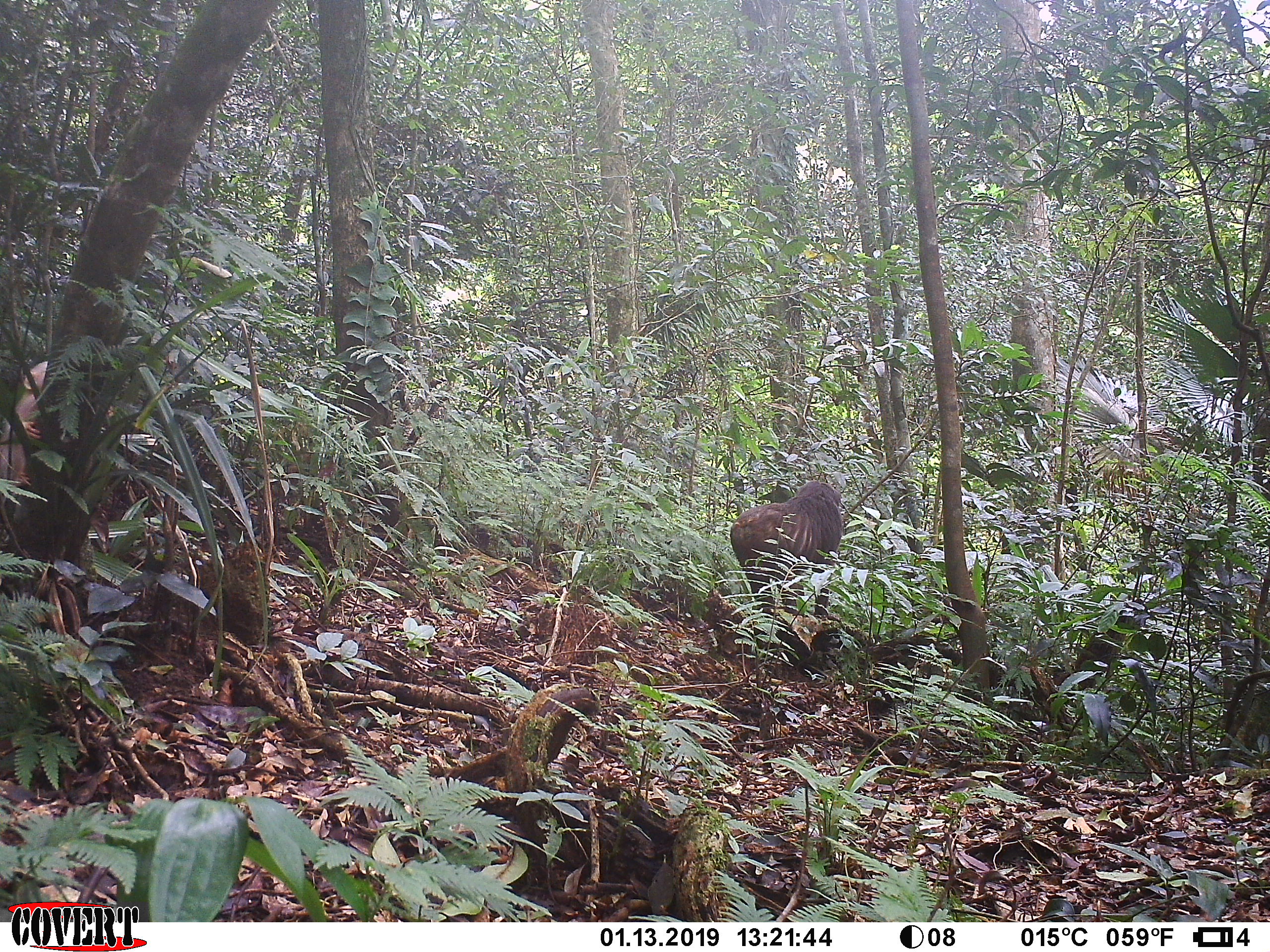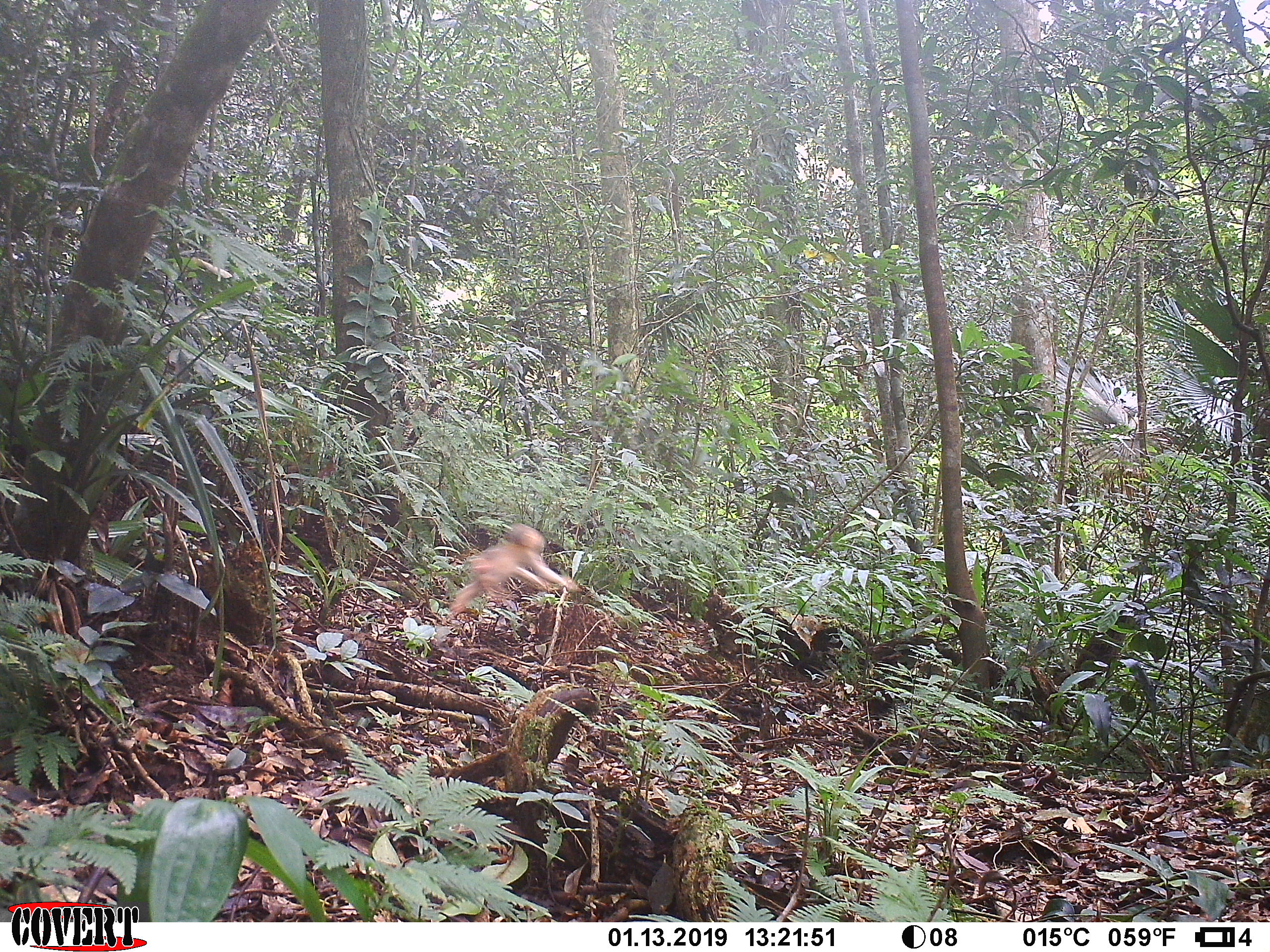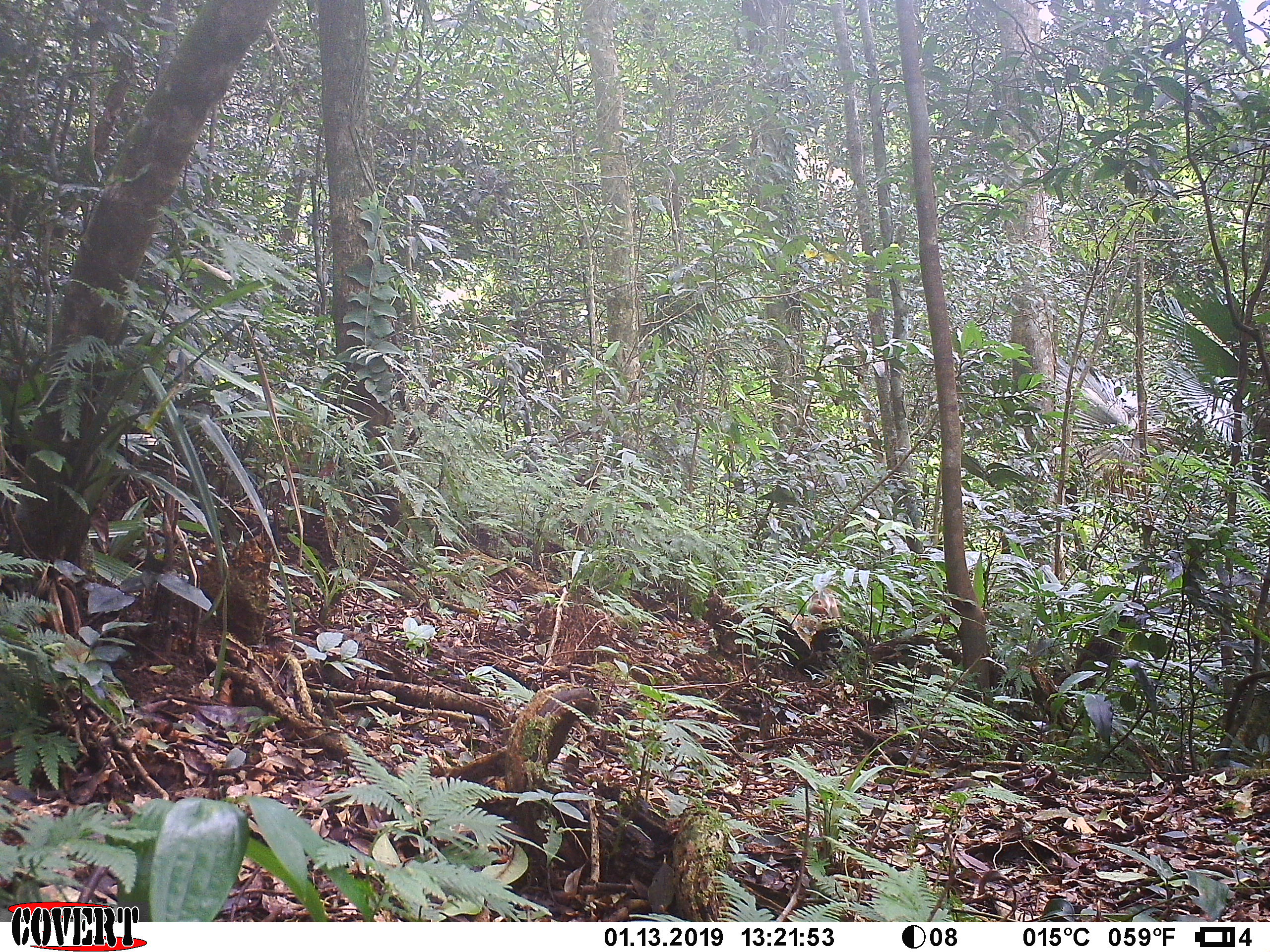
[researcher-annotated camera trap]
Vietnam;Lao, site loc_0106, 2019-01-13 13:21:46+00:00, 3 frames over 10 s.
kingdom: Animalia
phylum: Chordata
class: Mammalia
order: Primates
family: Cercopithecidae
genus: Macaca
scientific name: Macaca arctoides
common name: stump-tailed macaque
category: stump tailed macaque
Stump tailed macaque (stump-tailed macaque) (Macaca arctoides). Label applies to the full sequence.